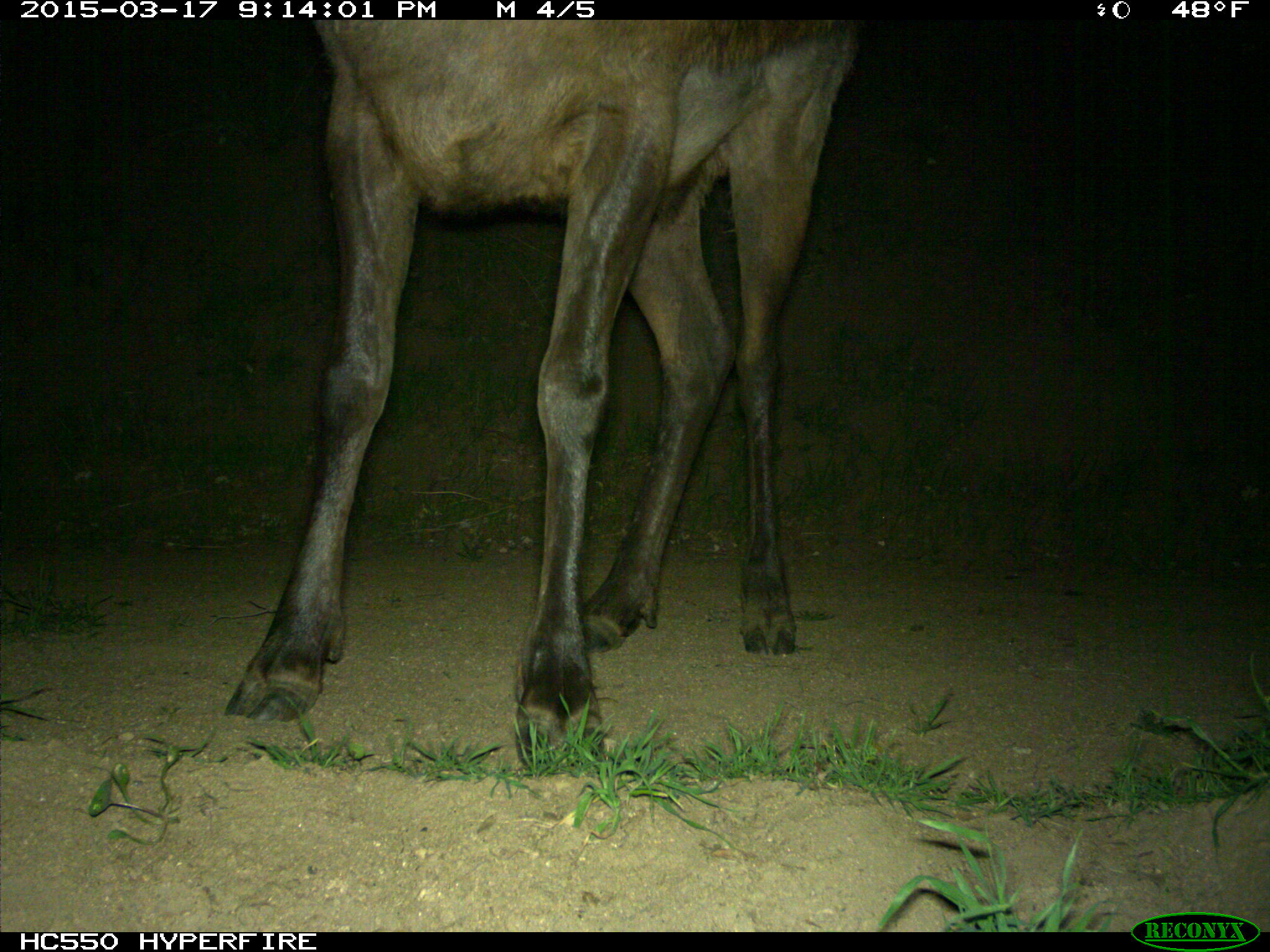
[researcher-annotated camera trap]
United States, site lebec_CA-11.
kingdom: Animalia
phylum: Chordata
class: Mammalia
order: Artiodactyla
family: Cervidae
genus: Cervus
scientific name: Cervus canadensis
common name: elk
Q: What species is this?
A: Cervus canadensis (elk).